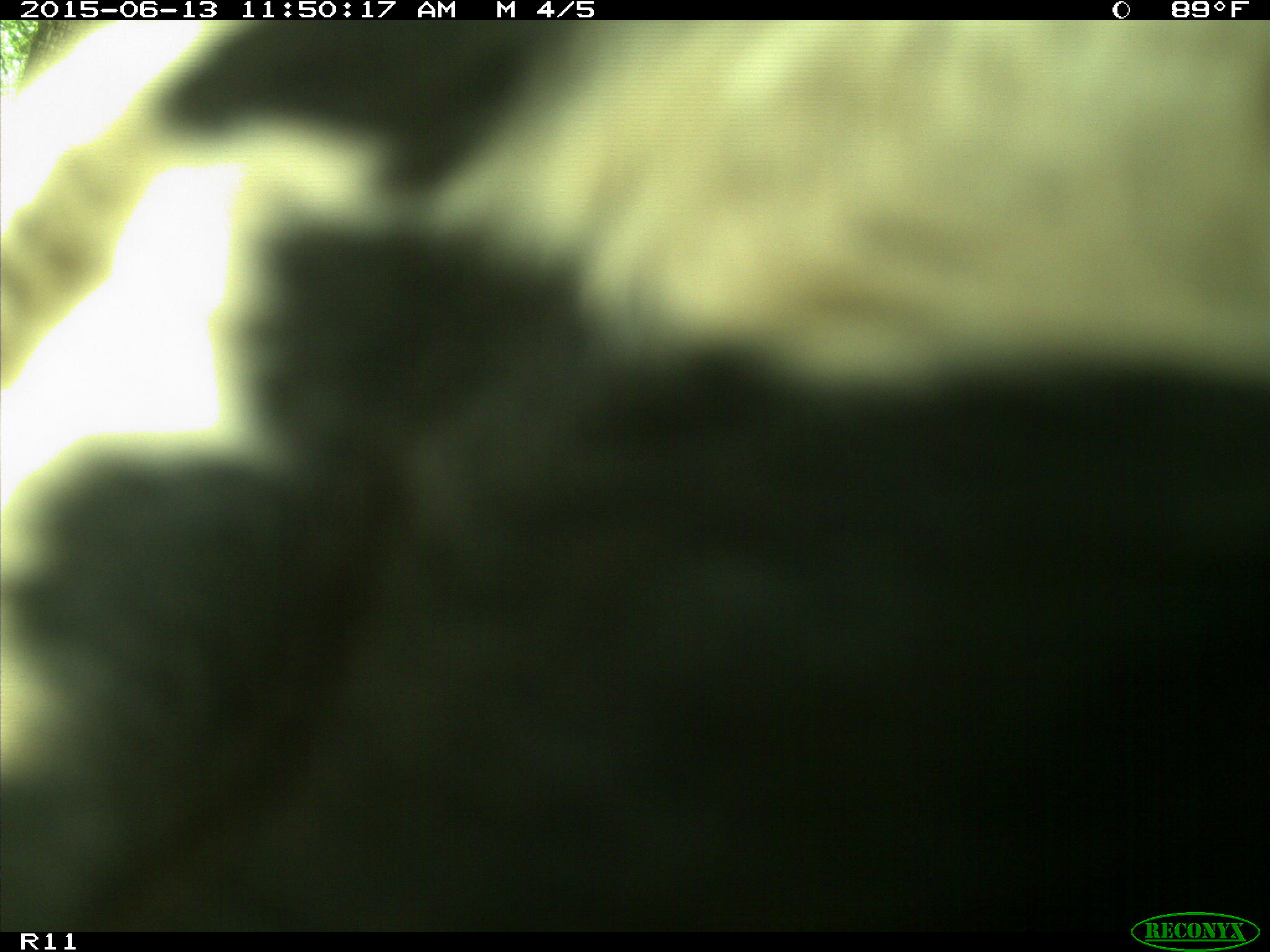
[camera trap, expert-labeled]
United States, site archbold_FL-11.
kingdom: Animalia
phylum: Chordata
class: Mammalia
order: Artiodactyla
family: Bovidae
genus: Bos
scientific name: Bos taurus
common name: domestic cow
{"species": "Bos taurus (domestic cow)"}